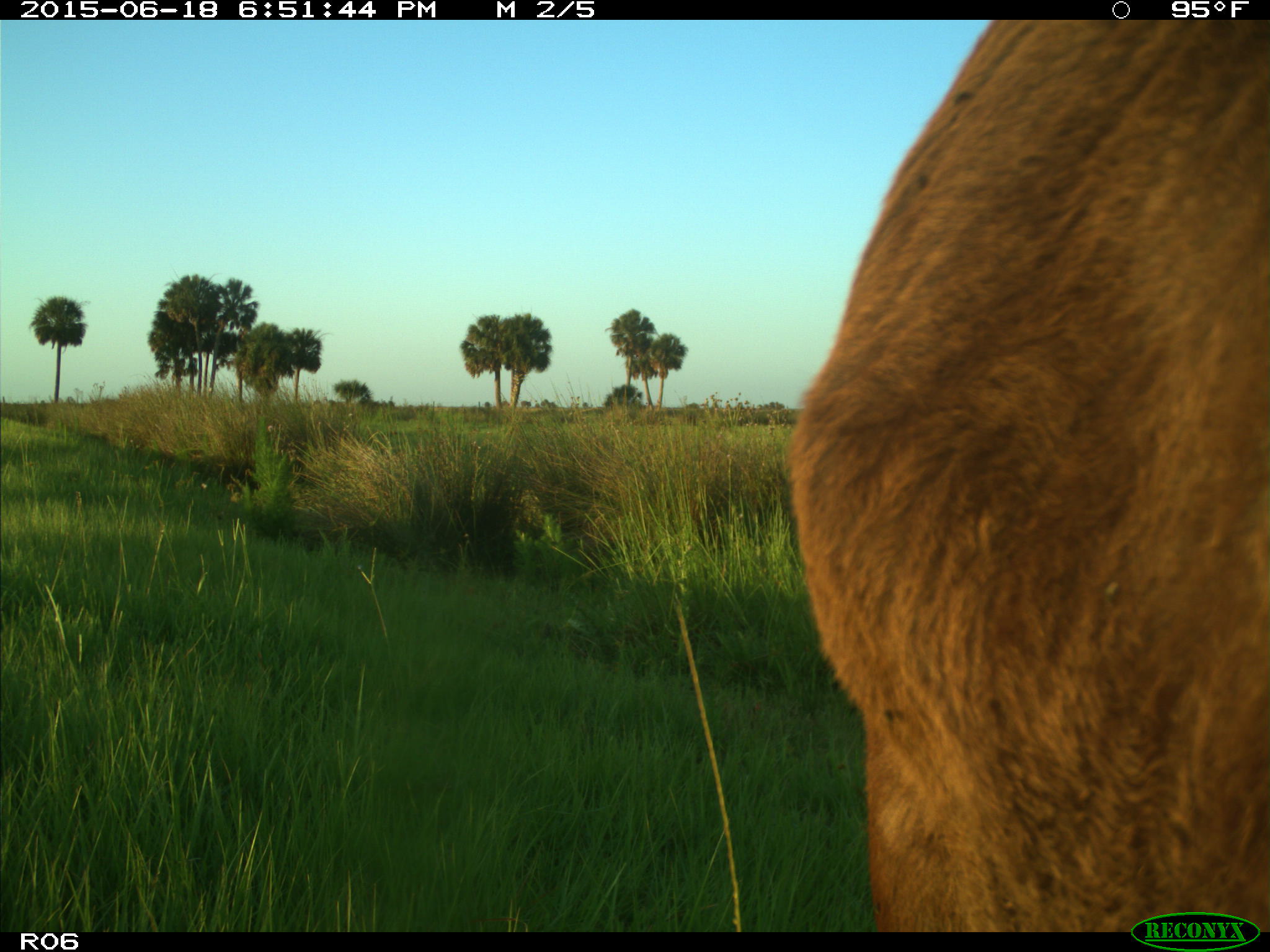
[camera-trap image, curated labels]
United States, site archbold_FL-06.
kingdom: Animalia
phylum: Chordata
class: Mammalia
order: Artiodactyla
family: Bovidae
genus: Bos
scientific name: Bos taurus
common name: domestic cow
Bos taurus (domestic cow).